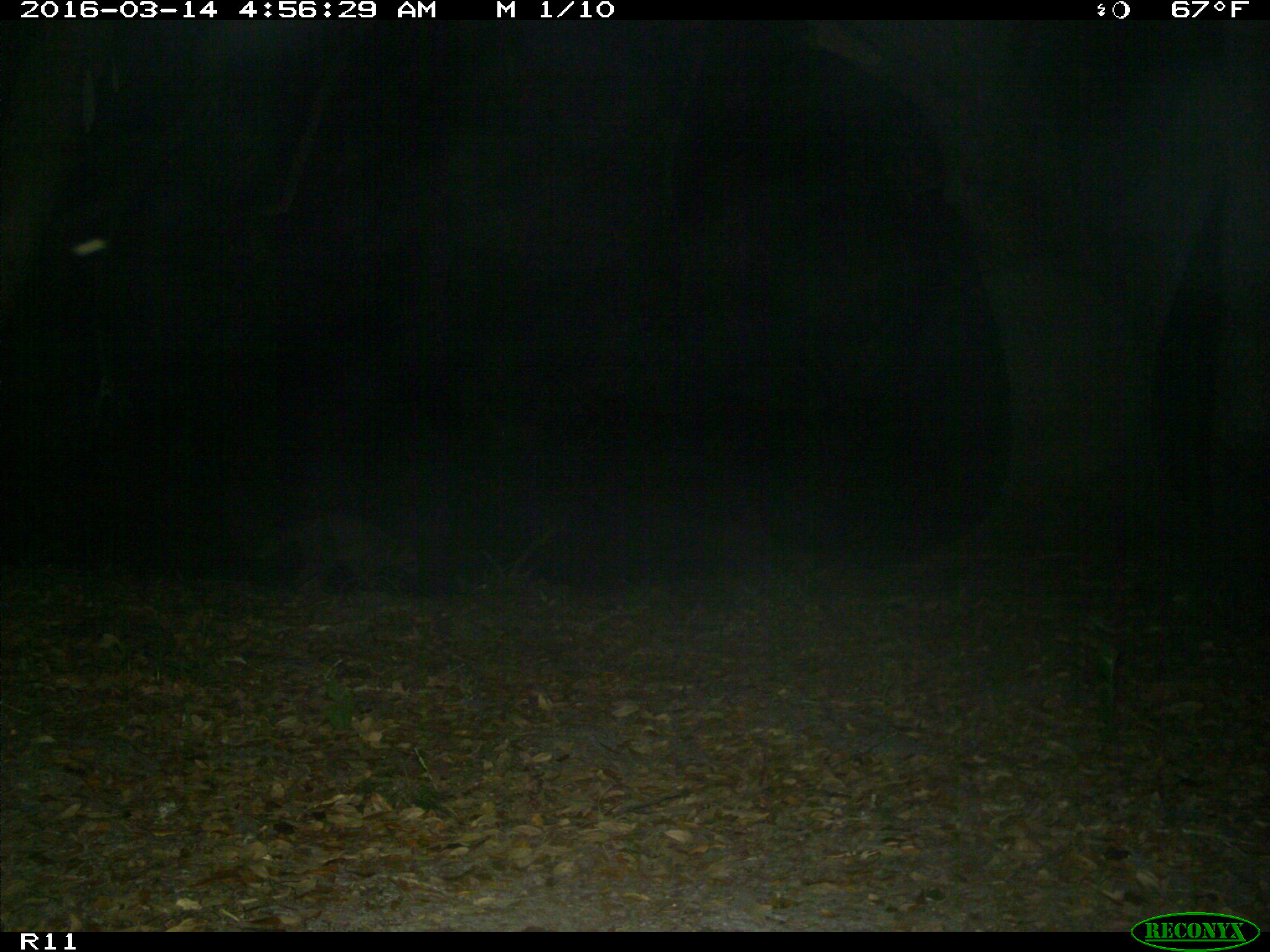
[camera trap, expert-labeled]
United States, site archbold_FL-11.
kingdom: Animalia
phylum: Chordata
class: Mammalia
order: Carnivora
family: Procyonidae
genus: Procyon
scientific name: Procyon lotor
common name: common raccoon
Procyon lotor (common raccoon).